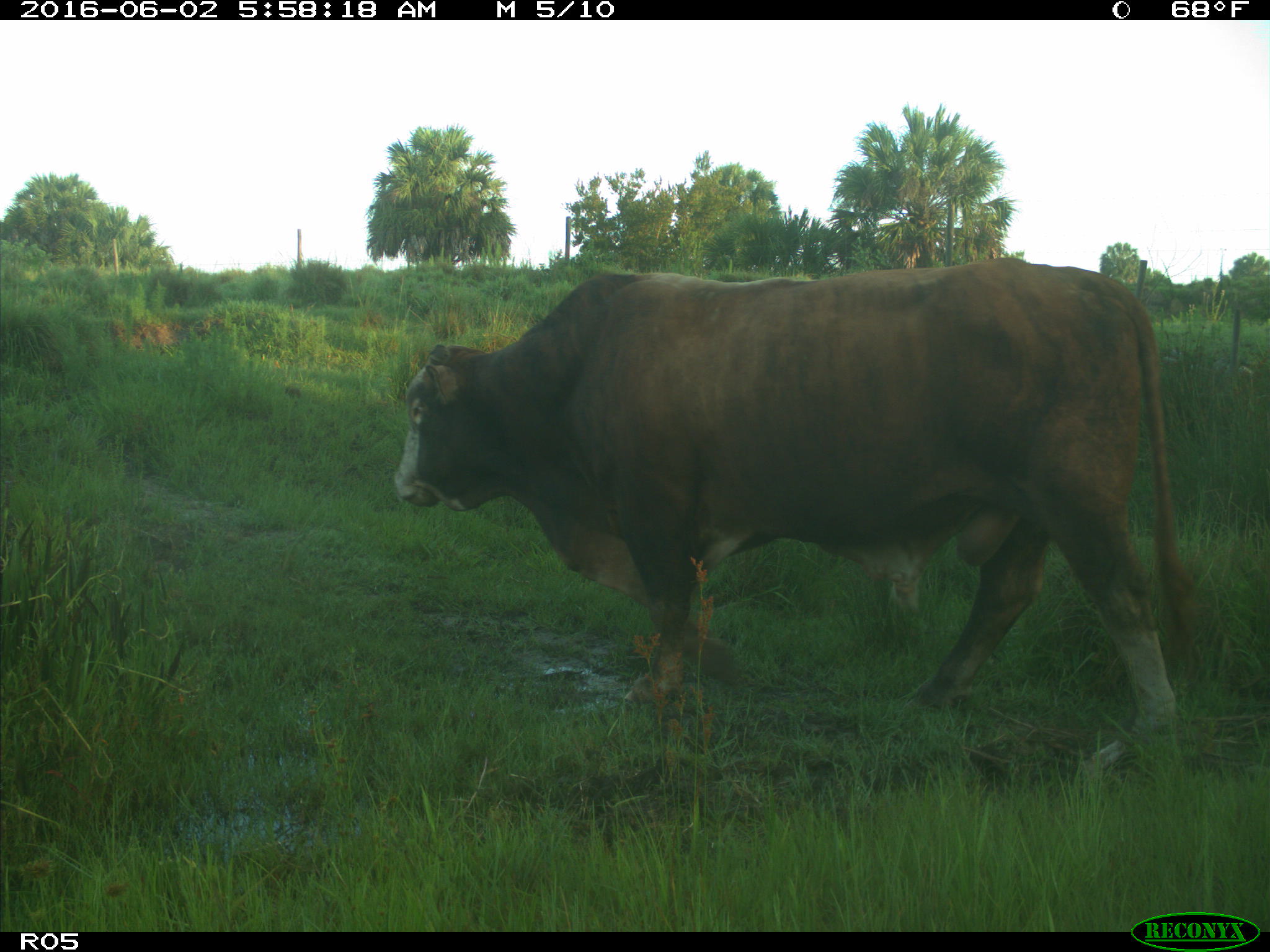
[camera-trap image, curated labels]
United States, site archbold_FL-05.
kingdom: Animalia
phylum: Chordata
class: Mammalia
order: Artiodactyla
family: Bovidae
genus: Bos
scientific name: Bos taurus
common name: domestic cow